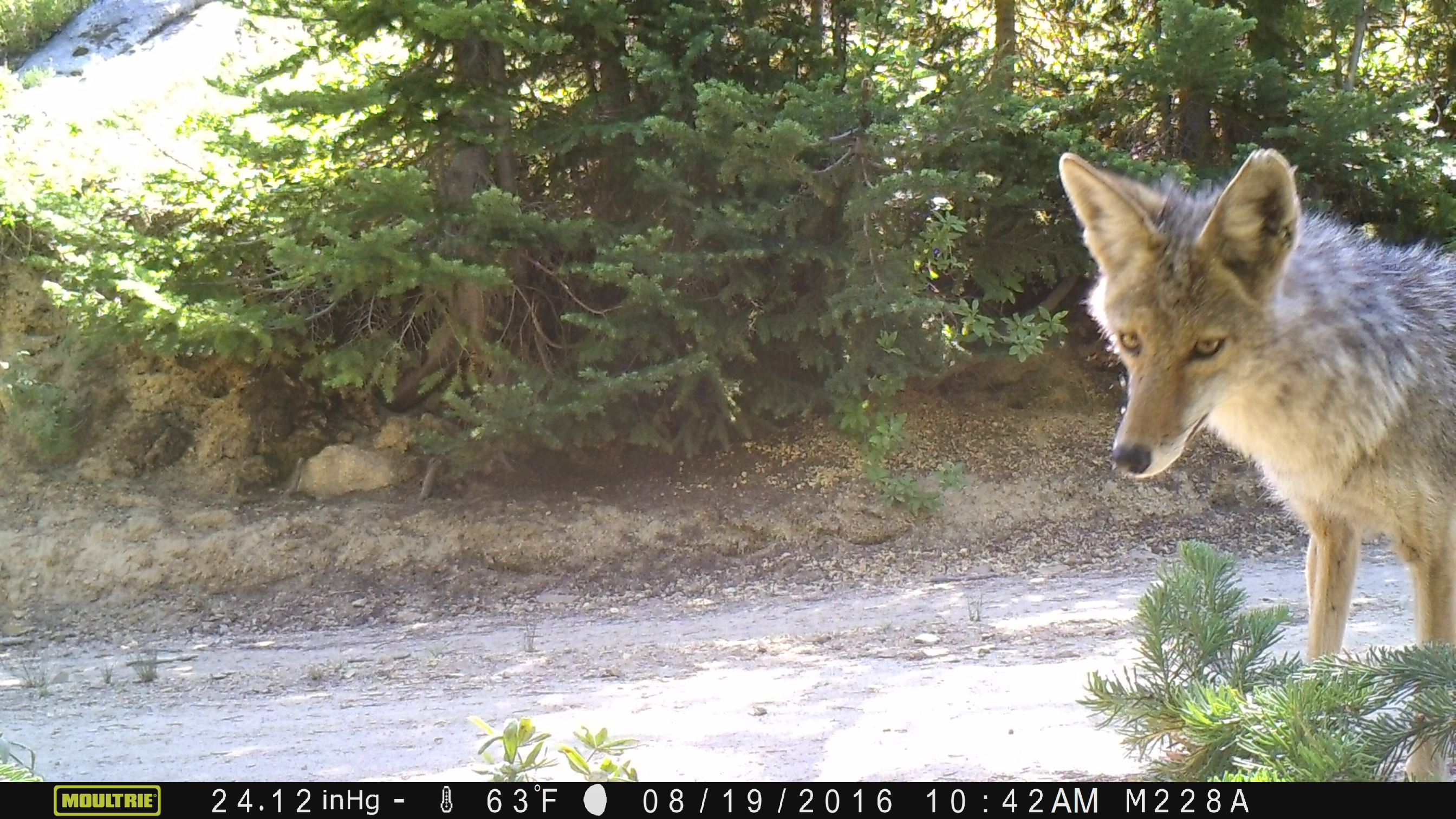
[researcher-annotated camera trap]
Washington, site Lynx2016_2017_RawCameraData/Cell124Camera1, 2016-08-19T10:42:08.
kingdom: Animalia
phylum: Chordata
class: Mammalia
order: Carnivora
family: Canidae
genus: Canis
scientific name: Canis latrans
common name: coyote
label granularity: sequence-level